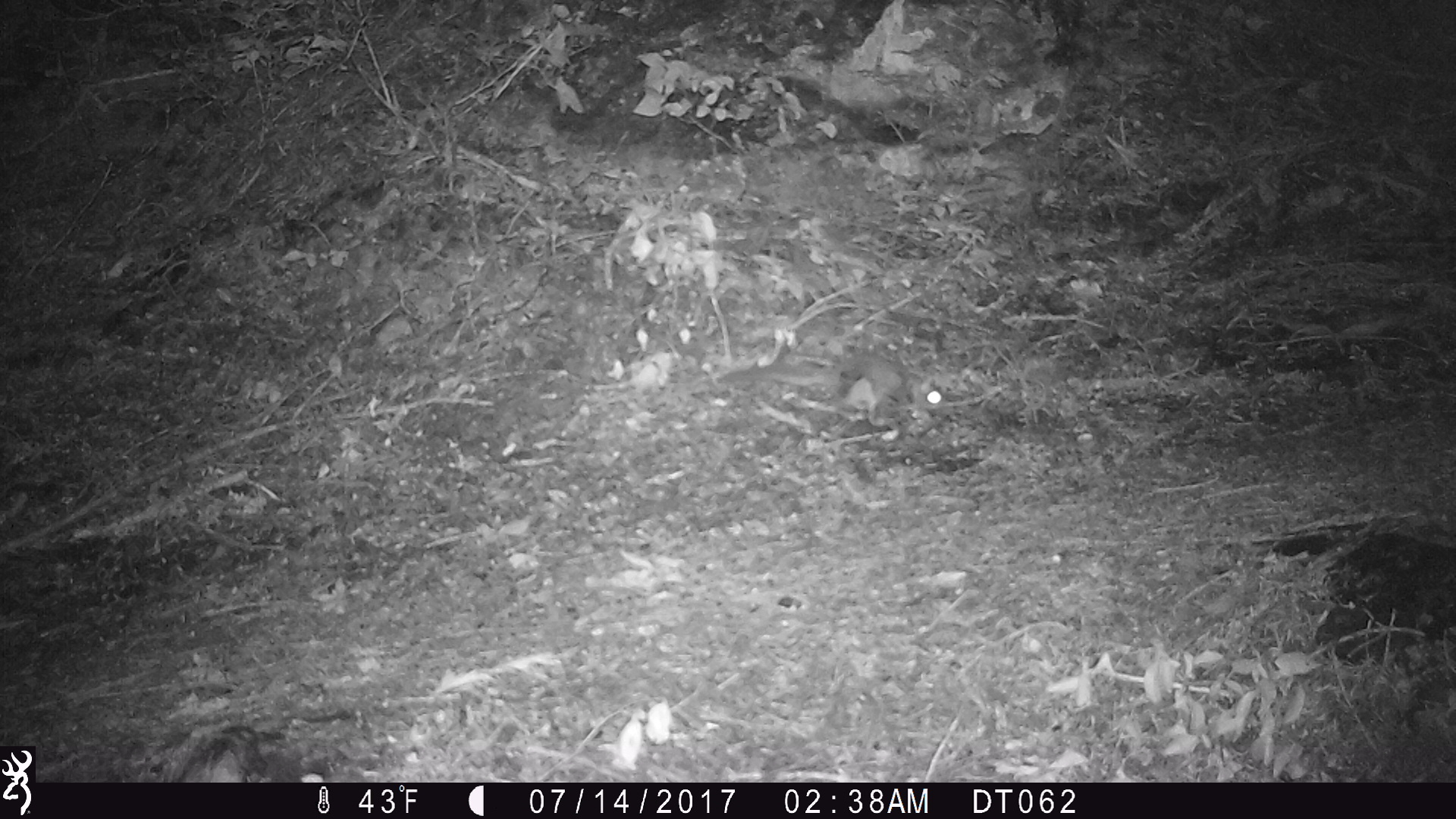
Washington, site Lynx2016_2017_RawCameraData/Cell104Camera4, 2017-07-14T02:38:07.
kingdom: Animalia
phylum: Chordata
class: Mammalia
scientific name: Mammalia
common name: small mammal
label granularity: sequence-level